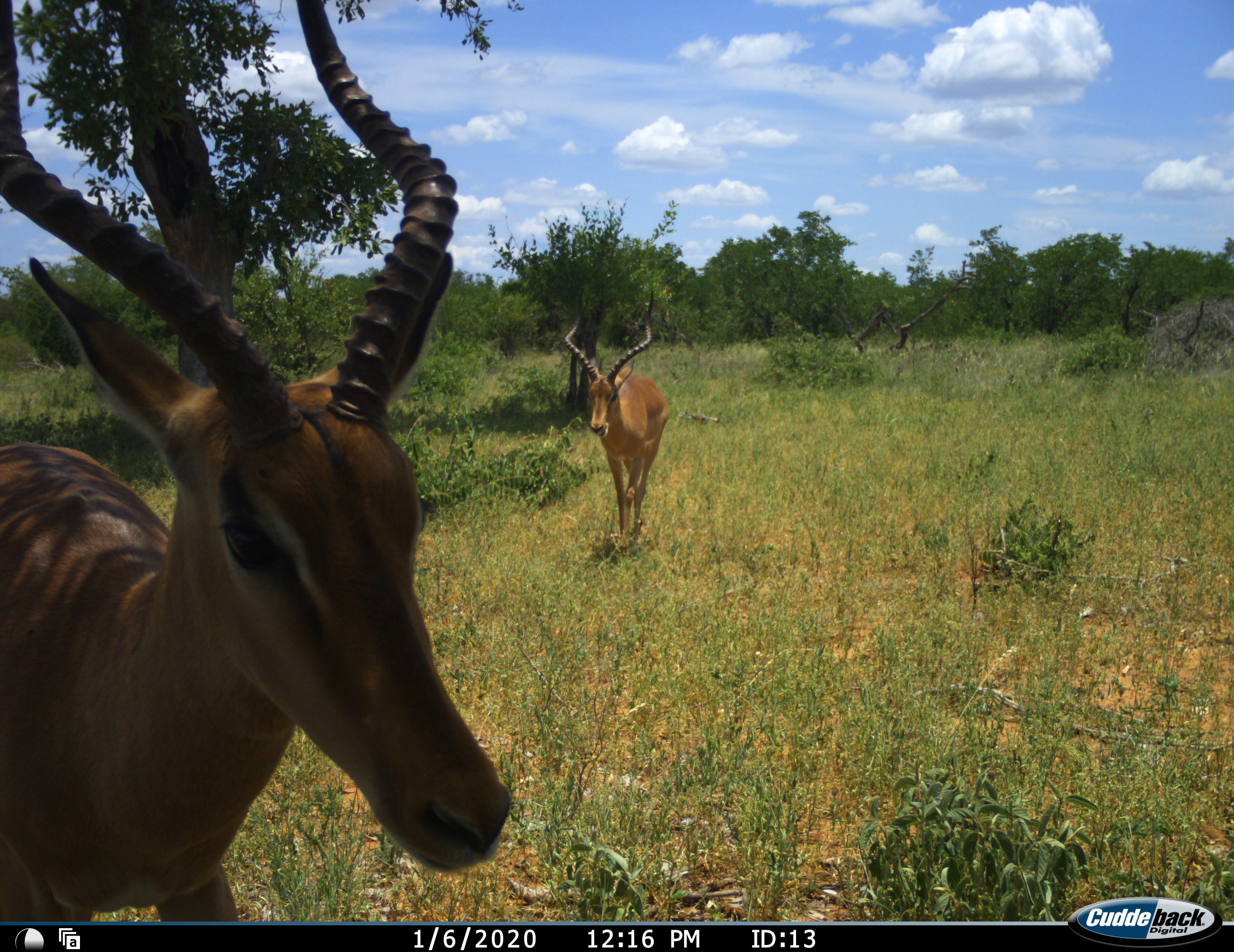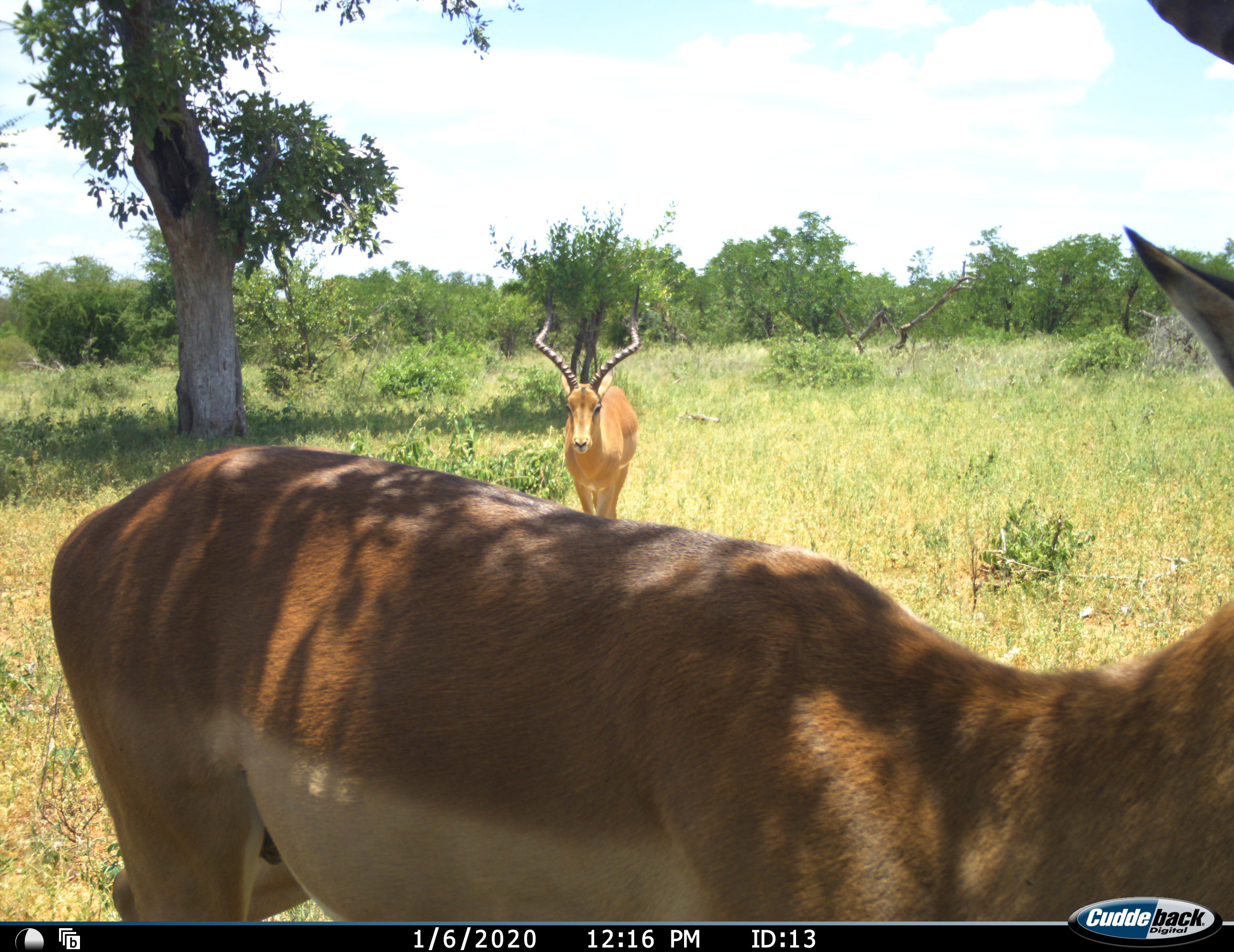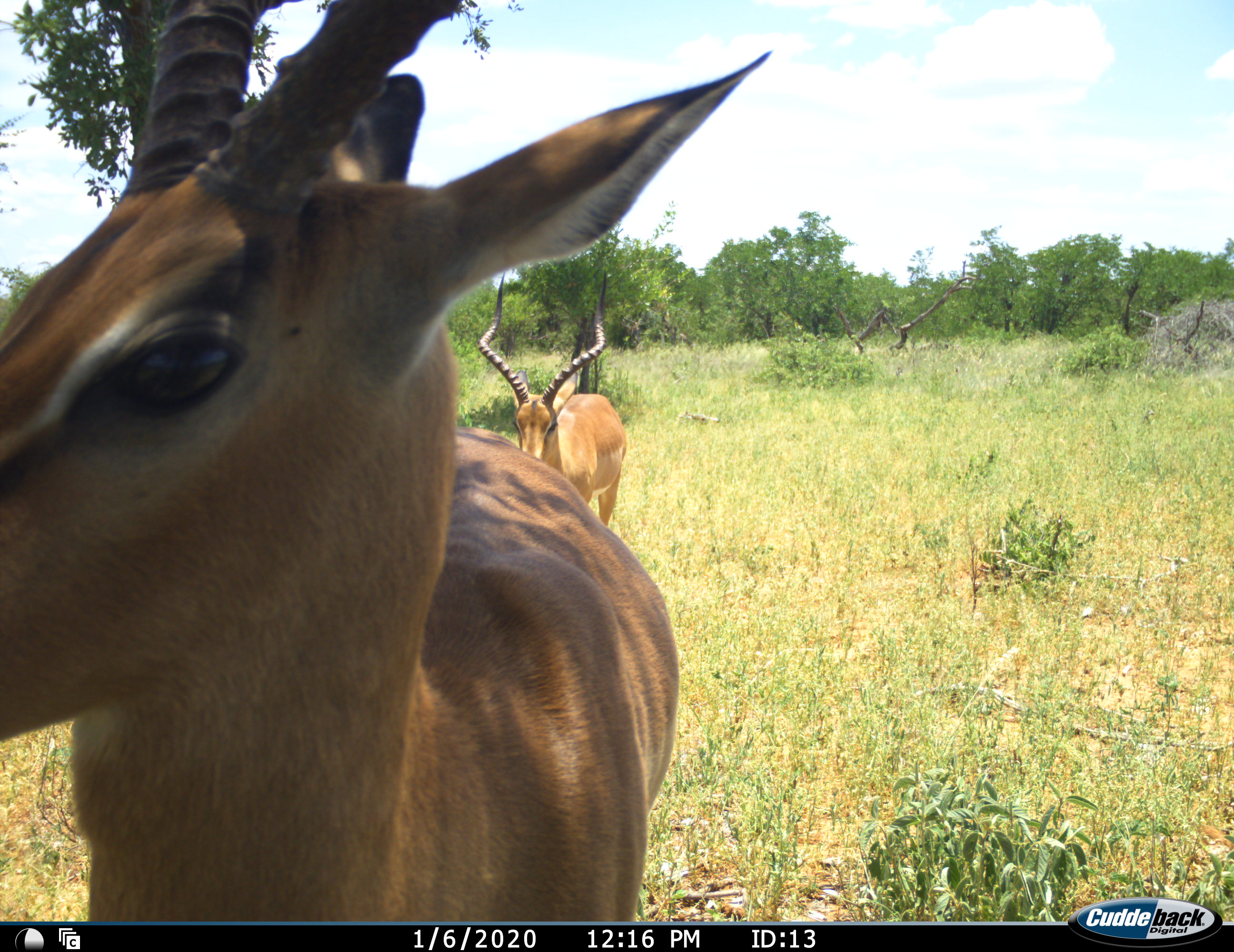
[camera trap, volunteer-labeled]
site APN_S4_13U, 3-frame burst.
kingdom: Animalia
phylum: Chordata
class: Mammalia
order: Artiodactyla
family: Bovidae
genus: Aepyceros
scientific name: Aepyceros melampus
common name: impala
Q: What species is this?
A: Impala (Aepyceros melampus).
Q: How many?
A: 2.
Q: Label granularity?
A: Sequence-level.